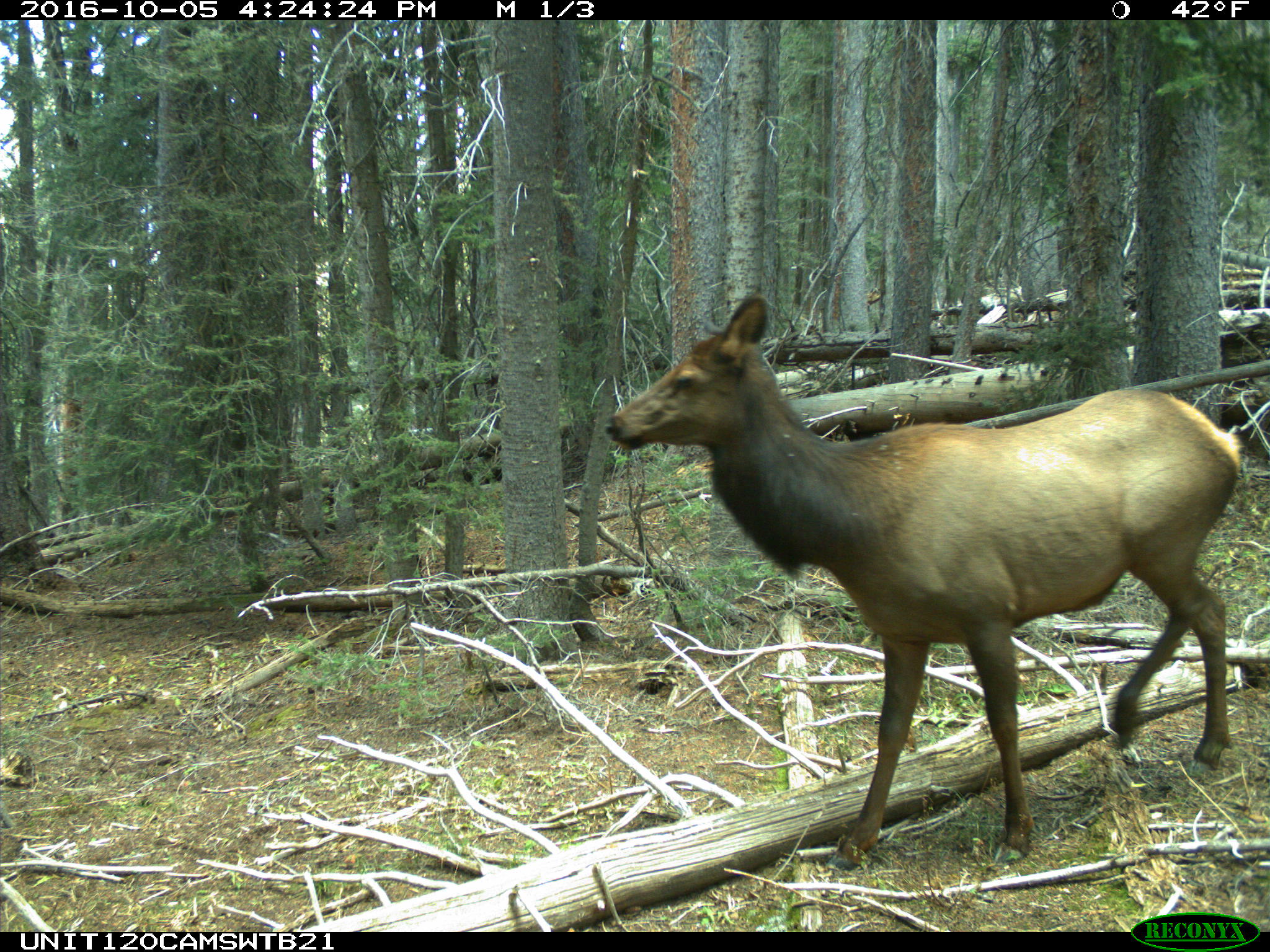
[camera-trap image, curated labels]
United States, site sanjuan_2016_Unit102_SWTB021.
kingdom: Animalia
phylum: Chordata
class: Mammalia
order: Artiodactyla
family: Cervidae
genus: Cervus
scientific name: Cervus elaphus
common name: red deer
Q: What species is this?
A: Cervus elaphus (red deer).